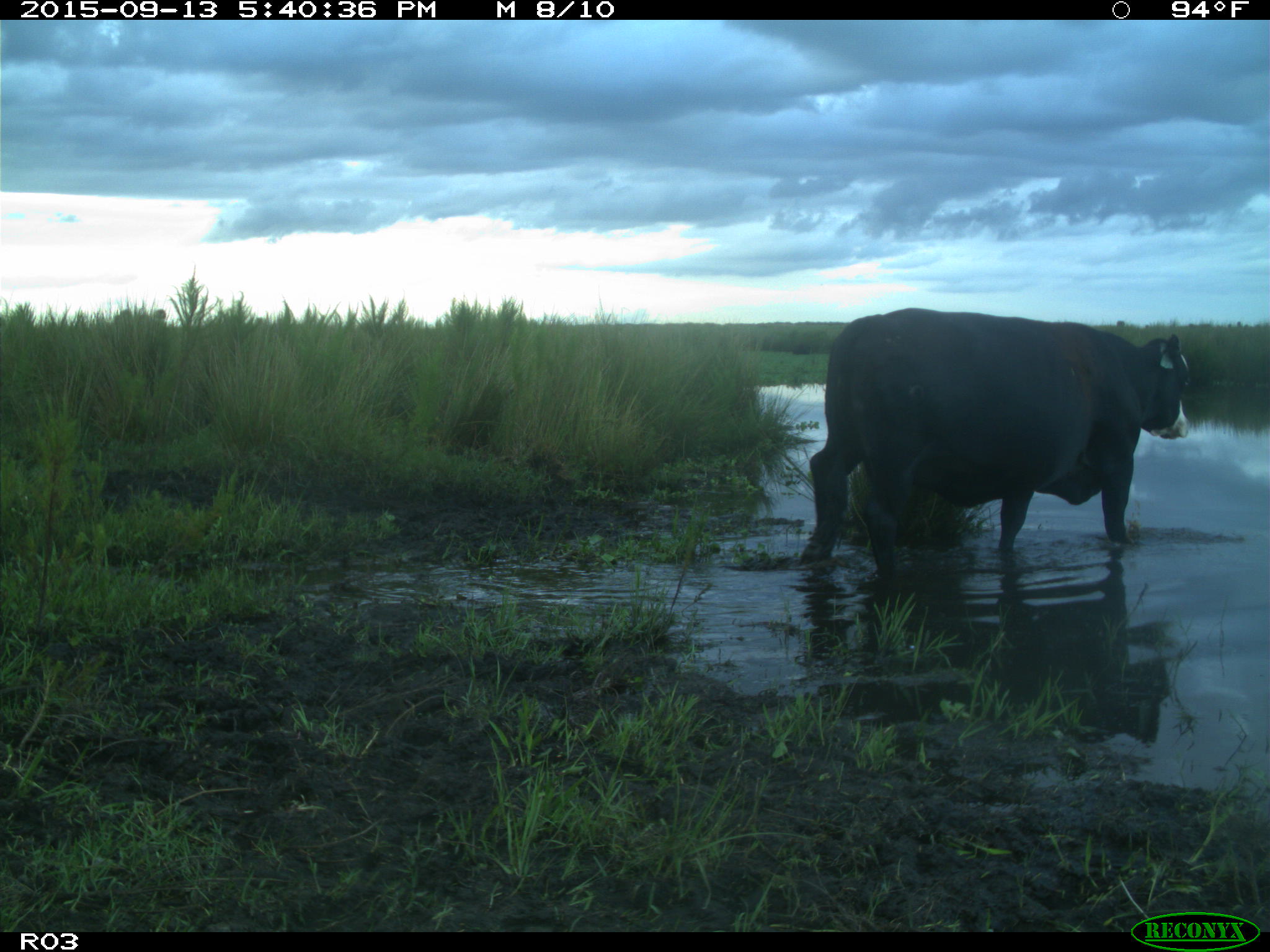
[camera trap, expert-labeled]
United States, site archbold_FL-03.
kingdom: Animalia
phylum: Chordata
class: Mammalia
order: Artiodactyla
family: Bovidae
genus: Bos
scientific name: Bos taurus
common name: domestic cow